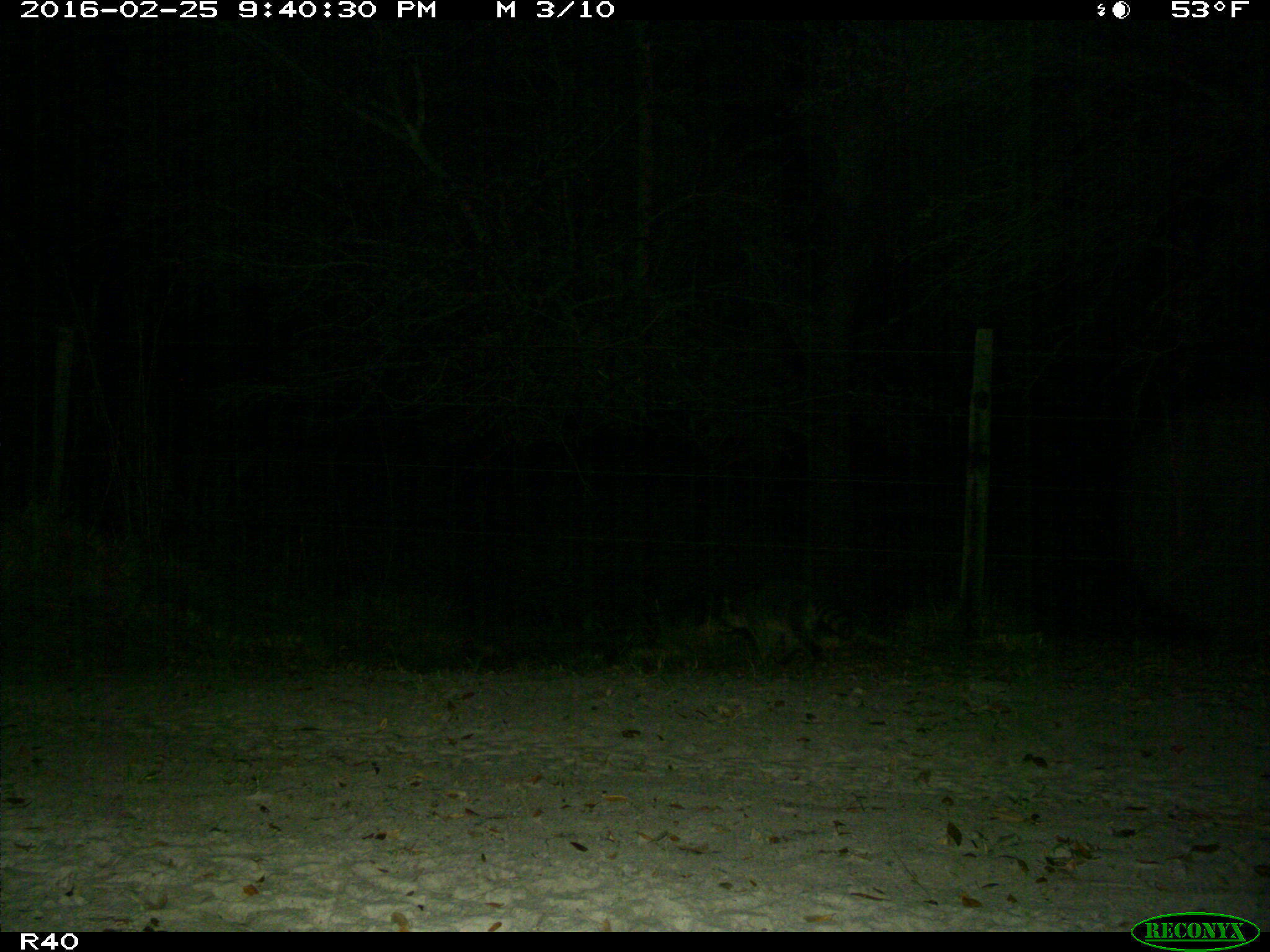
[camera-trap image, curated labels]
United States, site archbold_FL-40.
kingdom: Animalia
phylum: Chordata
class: Mammalia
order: Carnivora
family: Procyonidae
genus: Procyon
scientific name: Procyon lotor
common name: common raccoon